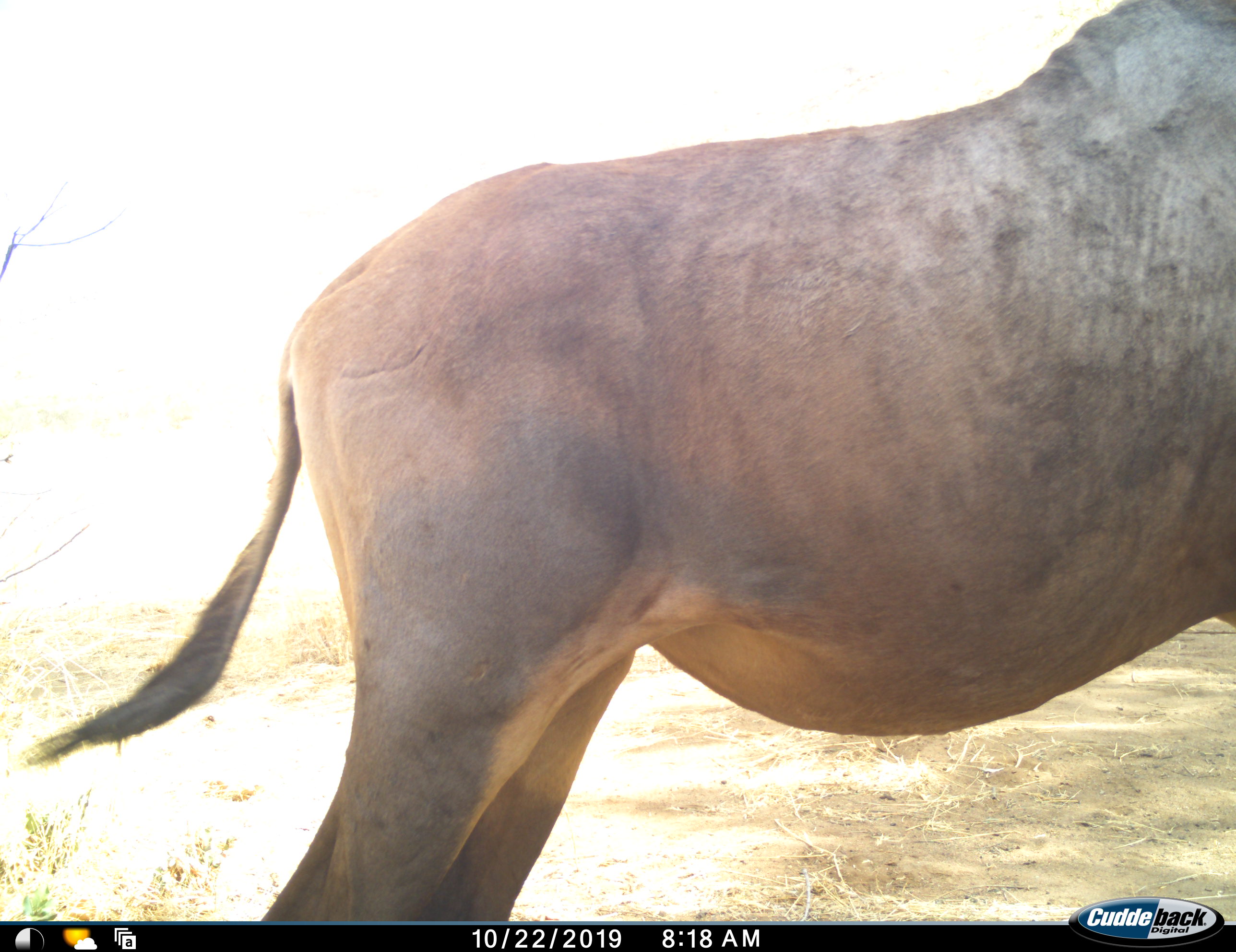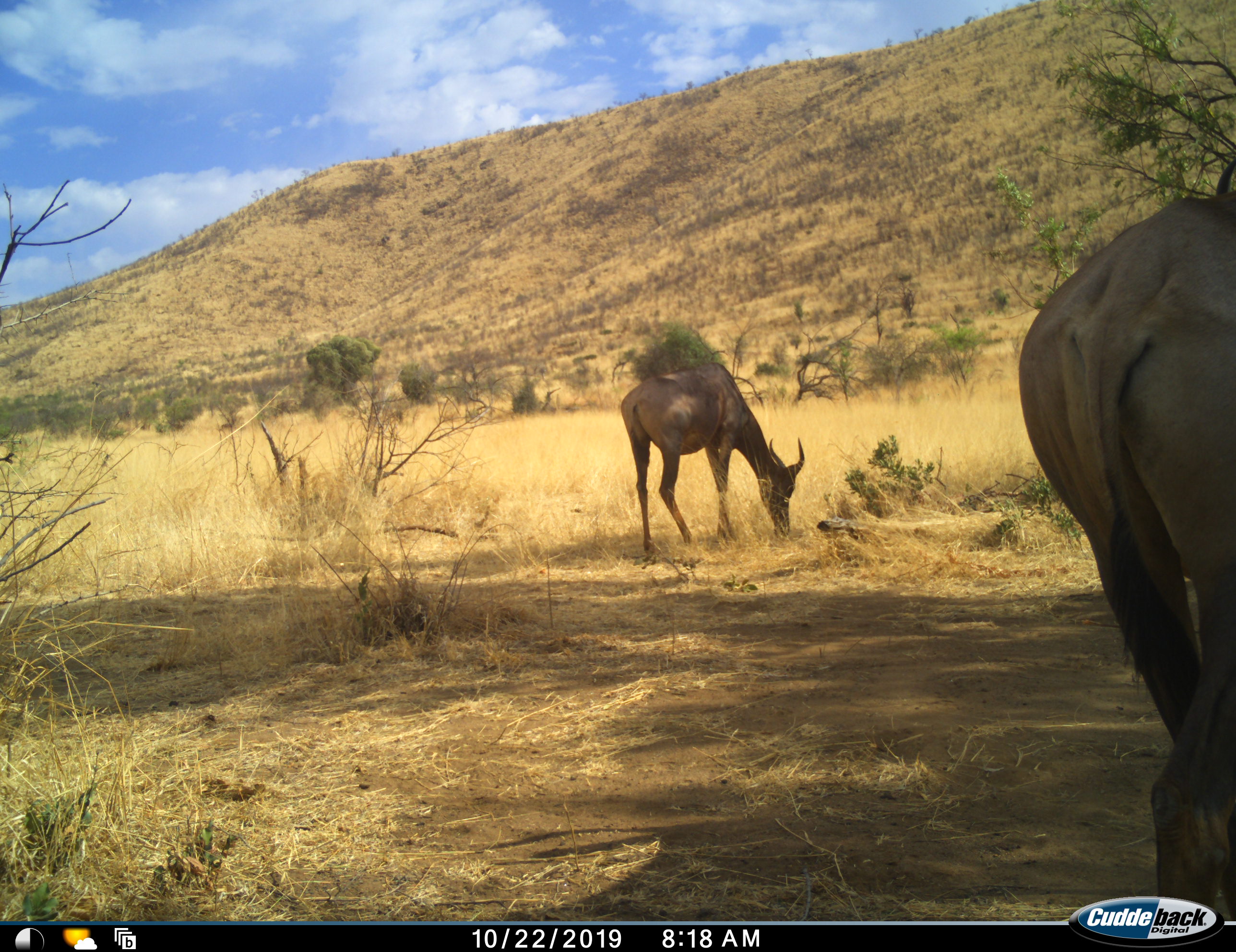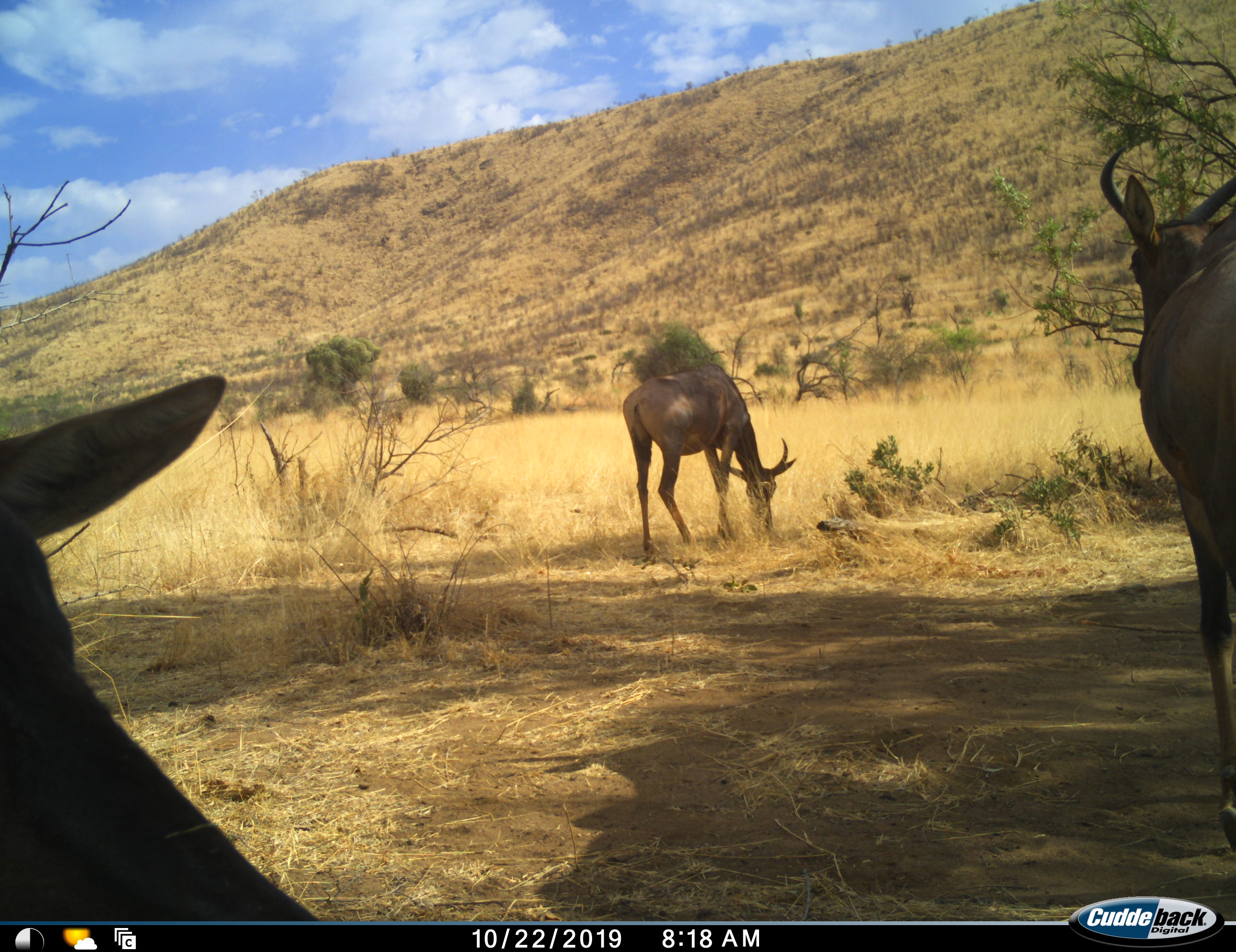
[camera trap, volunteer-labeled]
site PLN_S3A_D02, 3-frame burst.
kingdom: Animalia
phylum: Chordata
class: Mammalia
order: Artiodactyla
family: Bovidae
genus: Damaliscus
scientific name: Damaliscus lunatus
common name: tsessebe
Tsessebe (Damaliscus lunatus), count 3. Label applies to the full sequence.